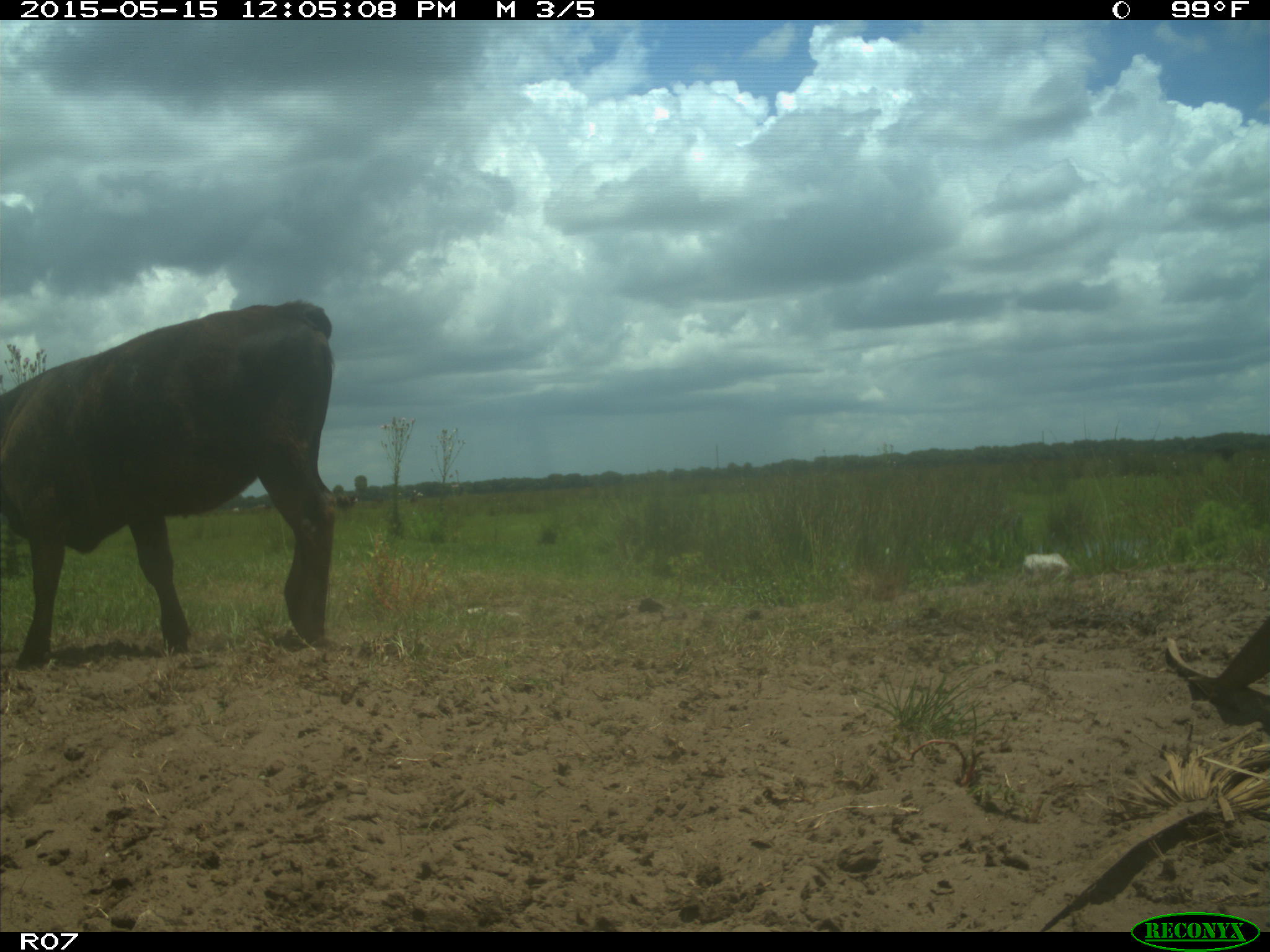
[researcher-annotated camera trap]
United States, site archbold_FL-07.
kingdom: Animalia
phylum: Chordata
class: Mammalia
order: Artiodactyla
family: Bovidae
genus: Bos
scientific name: Bos taurus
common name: domestic cow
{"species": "Bos taurus (domestic cow)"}